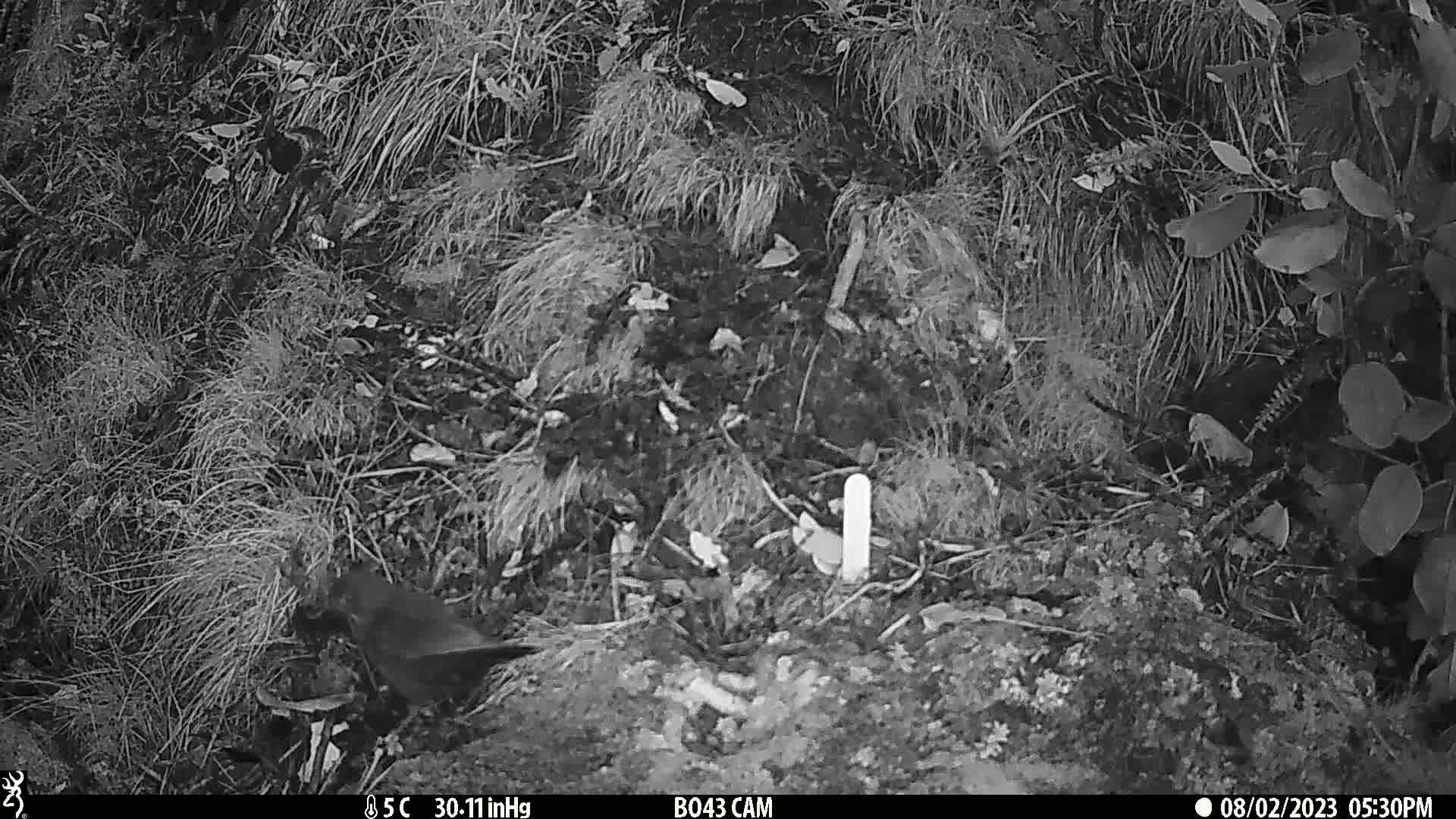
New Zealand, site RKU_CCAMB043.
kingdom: Animalia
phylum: Chordata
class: Aves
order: Passeriformes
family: Turdidae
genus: Turdus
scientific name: Turdus merula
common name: eurasian blackbird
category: blackbird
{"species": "blackbird (eurasian blackbird) (Turdus merula)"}